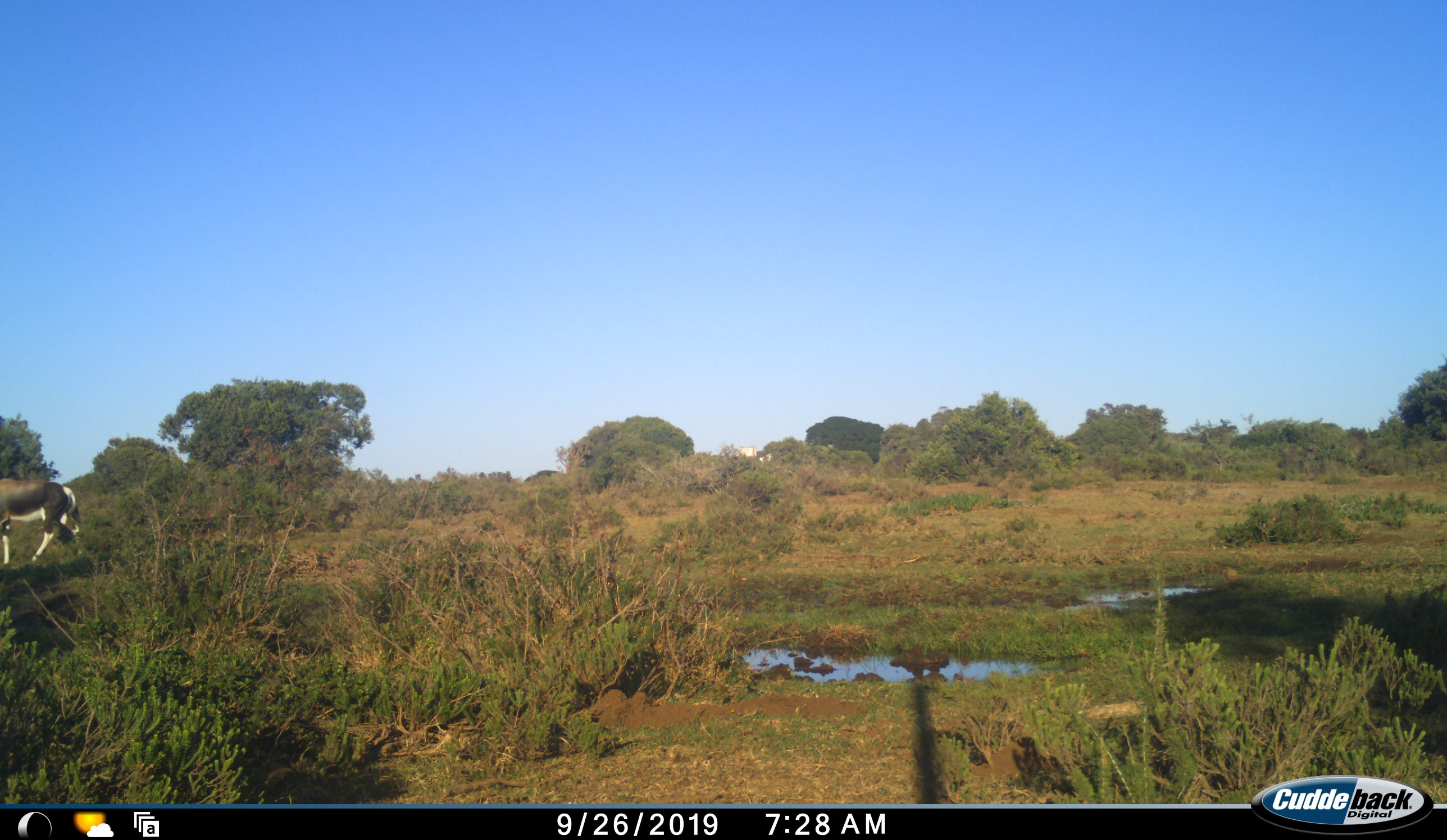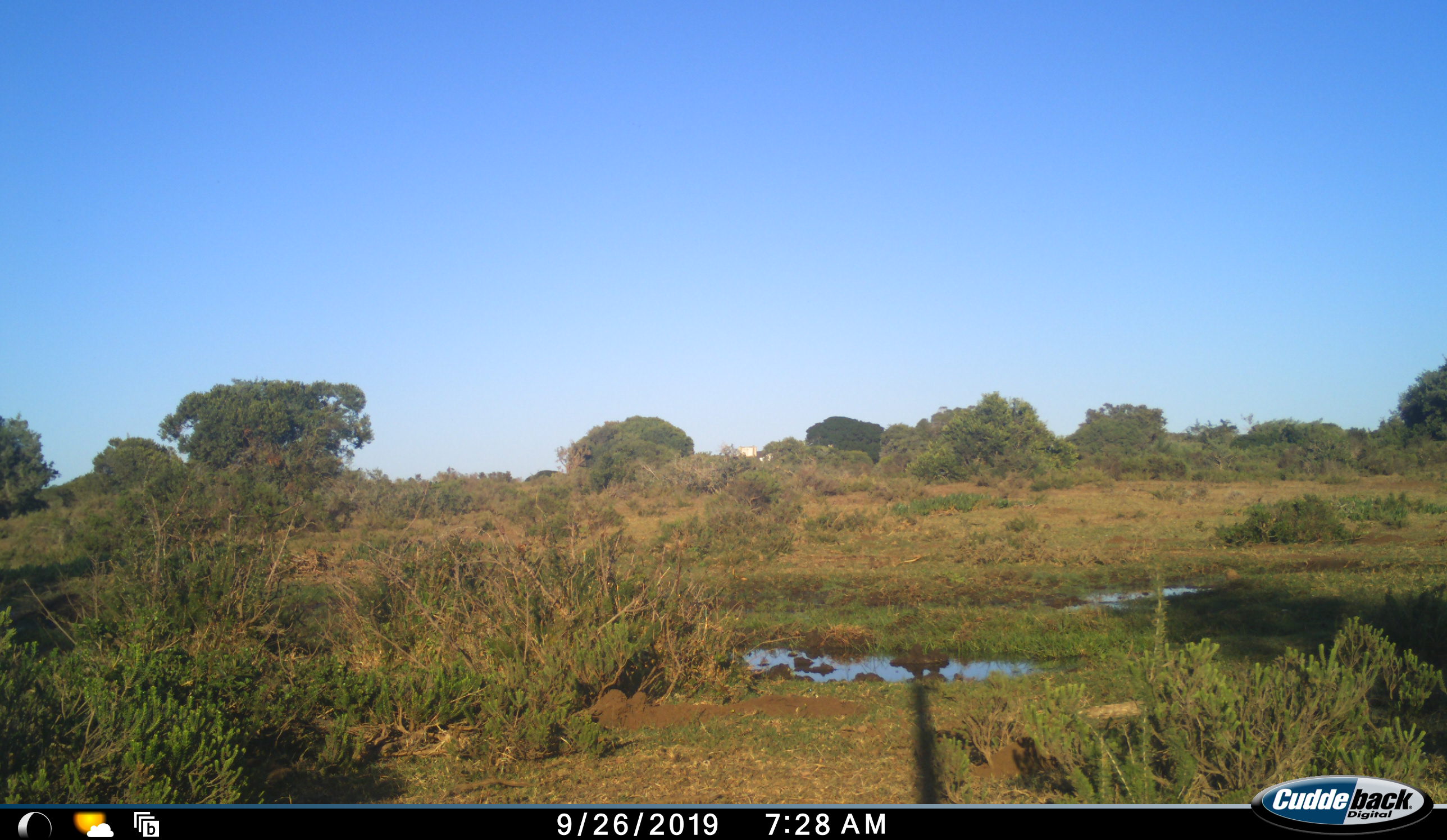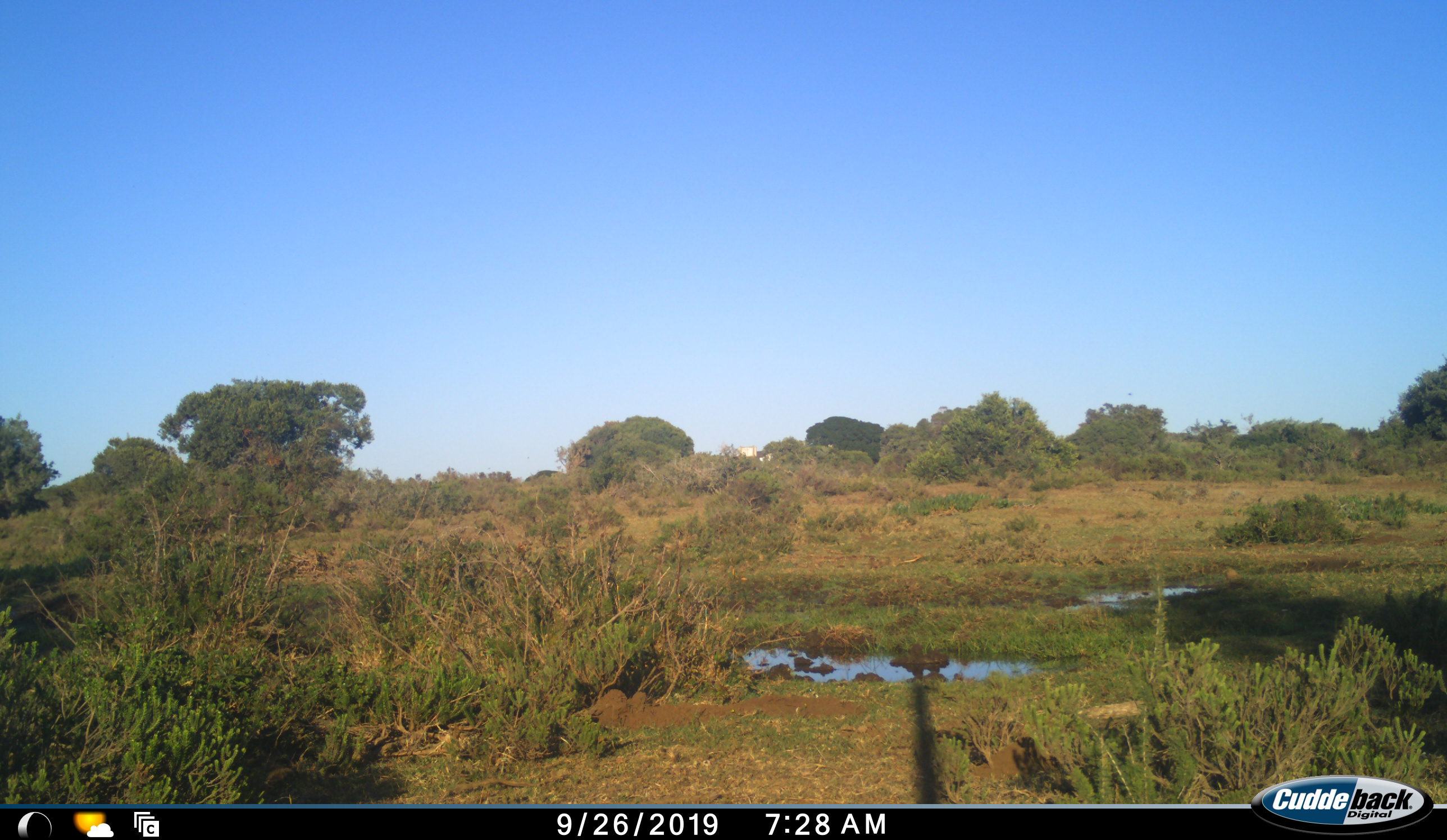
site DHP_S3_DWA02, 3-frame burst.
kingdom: Animalia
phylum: Chordata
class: Mammalia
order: Artiodactyla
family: Bovidae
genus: Damaliscus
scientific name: Damaliscus pygargus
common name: bontebok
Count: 1.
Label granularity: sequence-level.